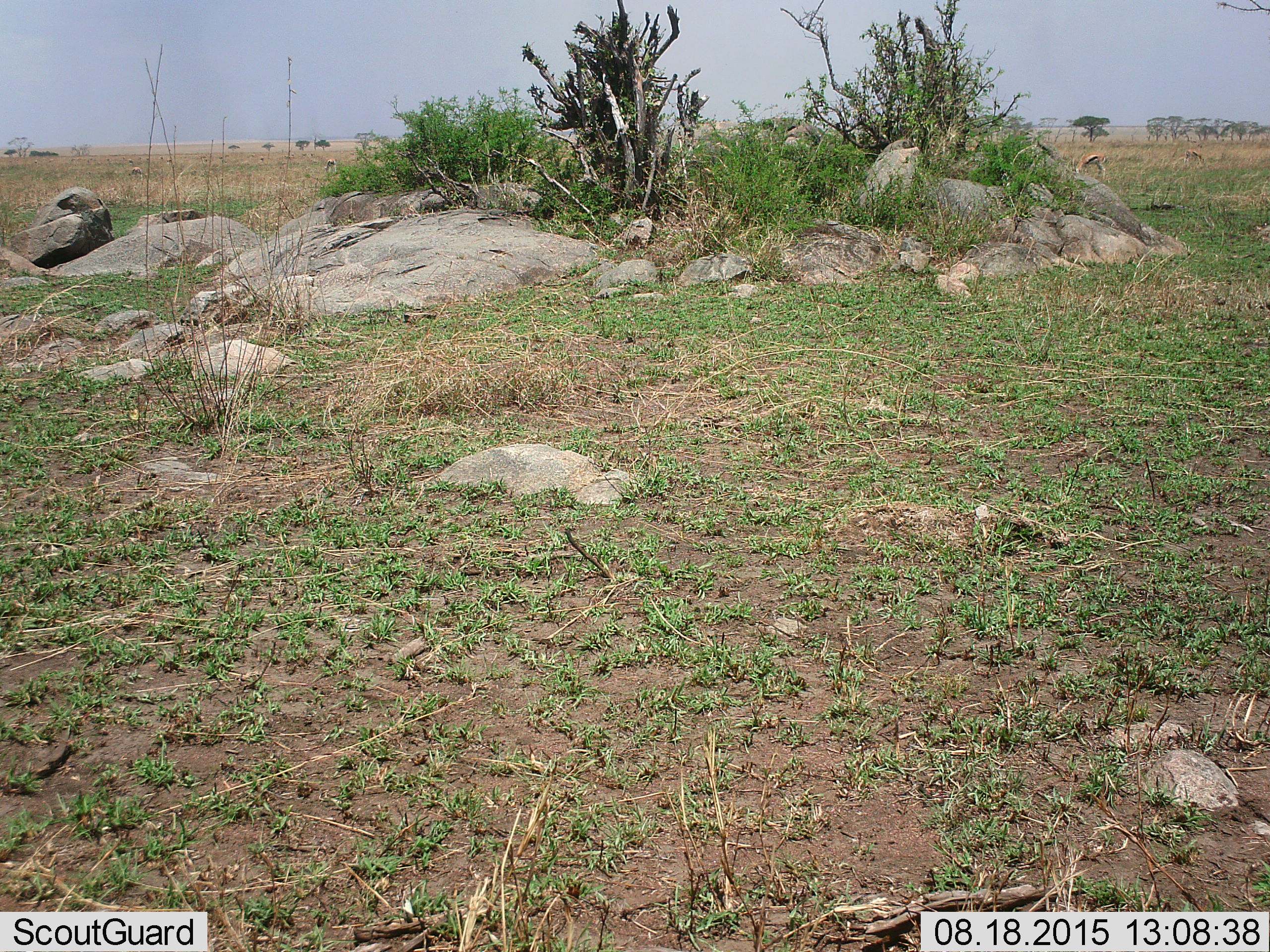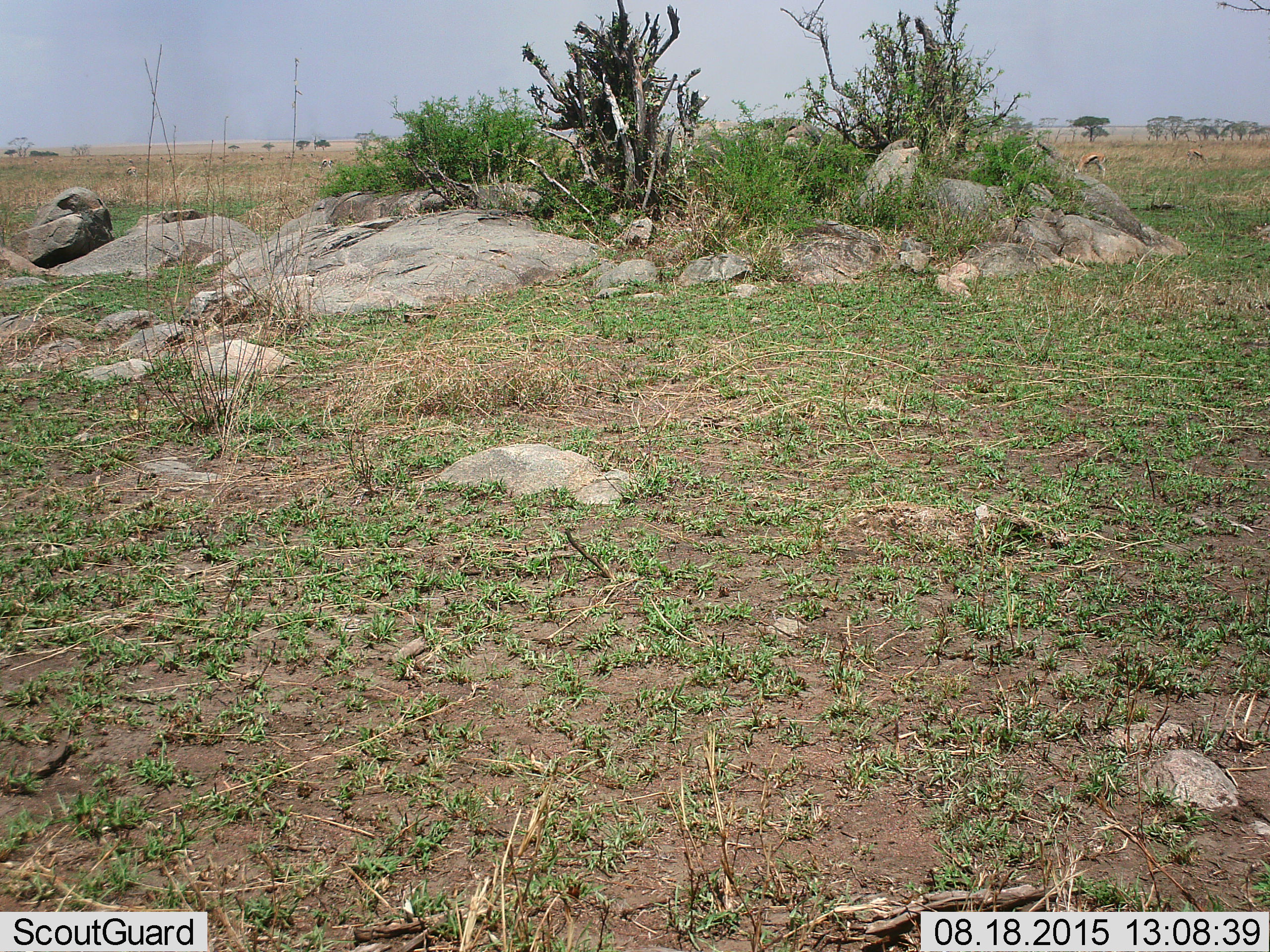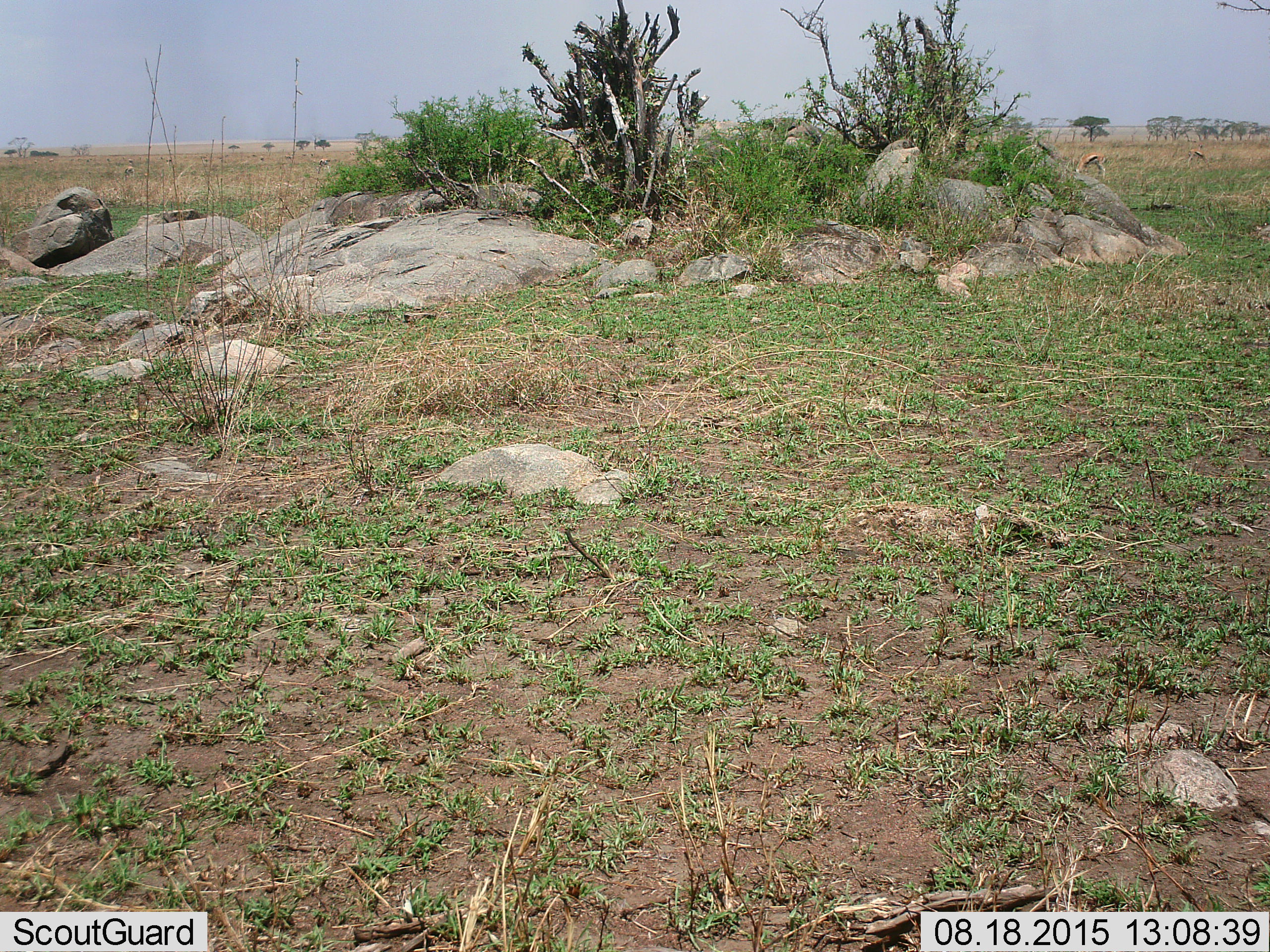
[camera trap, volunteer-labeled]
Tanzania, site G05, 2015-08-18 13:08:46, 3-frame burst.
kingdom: Animalia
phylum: Chordata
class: Mammalia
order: Artiodactyla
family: Bovidae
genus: Eudorcas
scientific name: Eudorcas thomsonii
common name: thomson's gazelle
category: gazellethomsons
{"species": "gazellethomsons (thomson's gazelle) (Eudorcas thomsonii)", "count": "11-50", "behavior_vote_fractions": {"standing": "54%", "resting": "0%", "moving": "23%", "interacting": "0%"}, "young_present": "0%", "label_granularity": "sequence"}